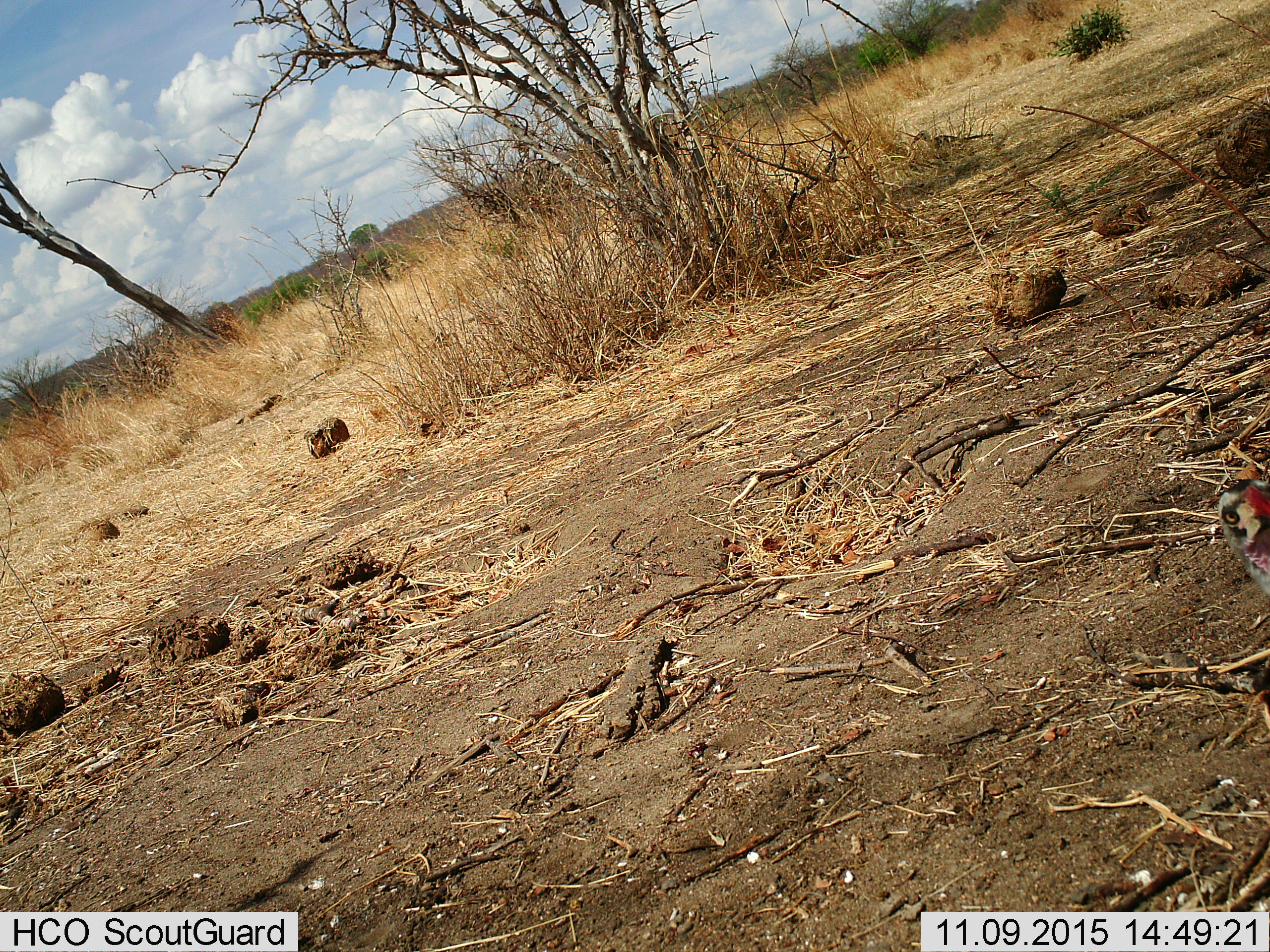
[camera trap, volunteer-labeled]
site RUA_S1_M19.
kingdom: Animalia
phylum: Chordata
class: Aves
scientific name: Aves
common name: bird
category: birdother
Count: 1.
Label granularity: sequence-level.